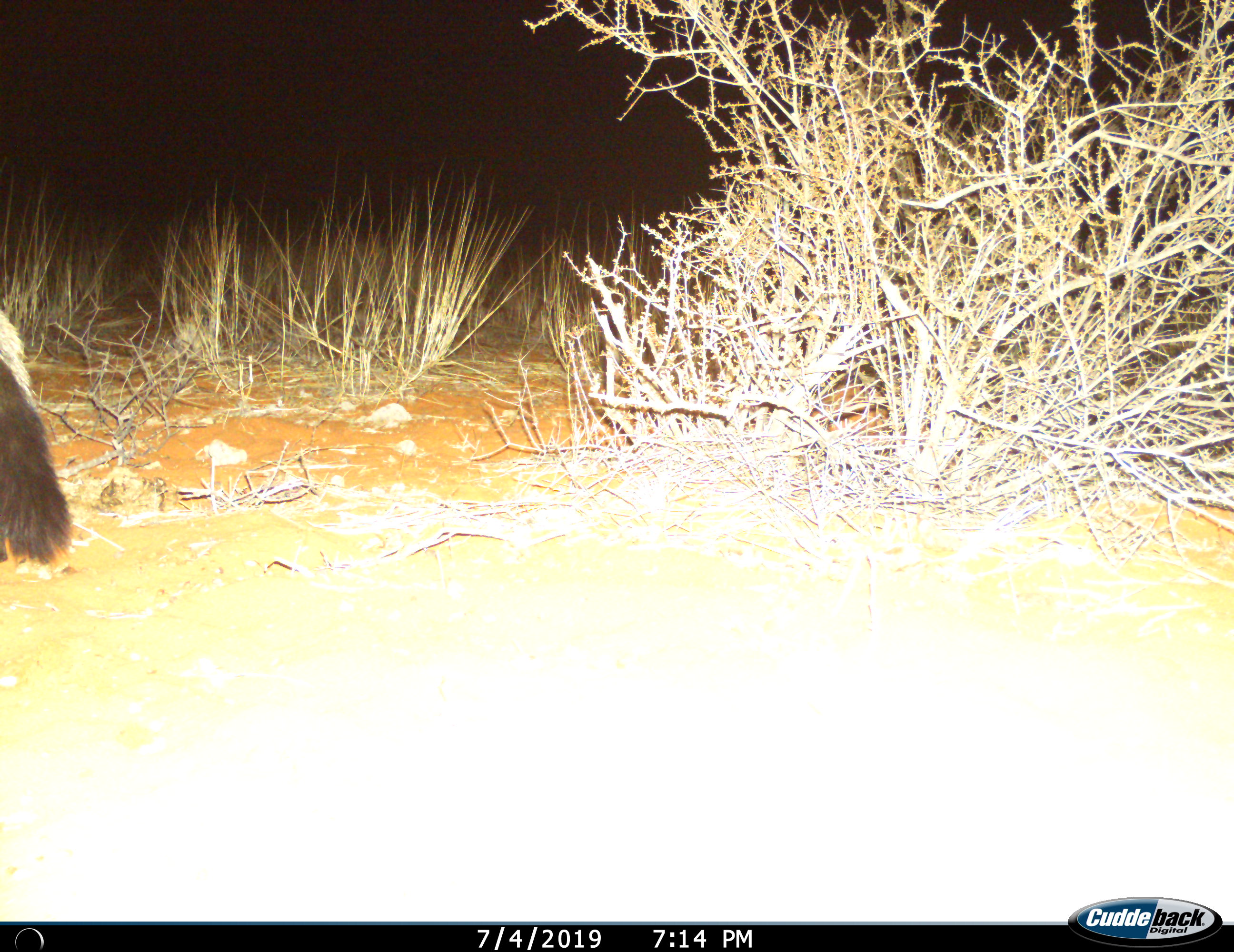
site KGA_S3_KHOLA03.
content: unidentified animal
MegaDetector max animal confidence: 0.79